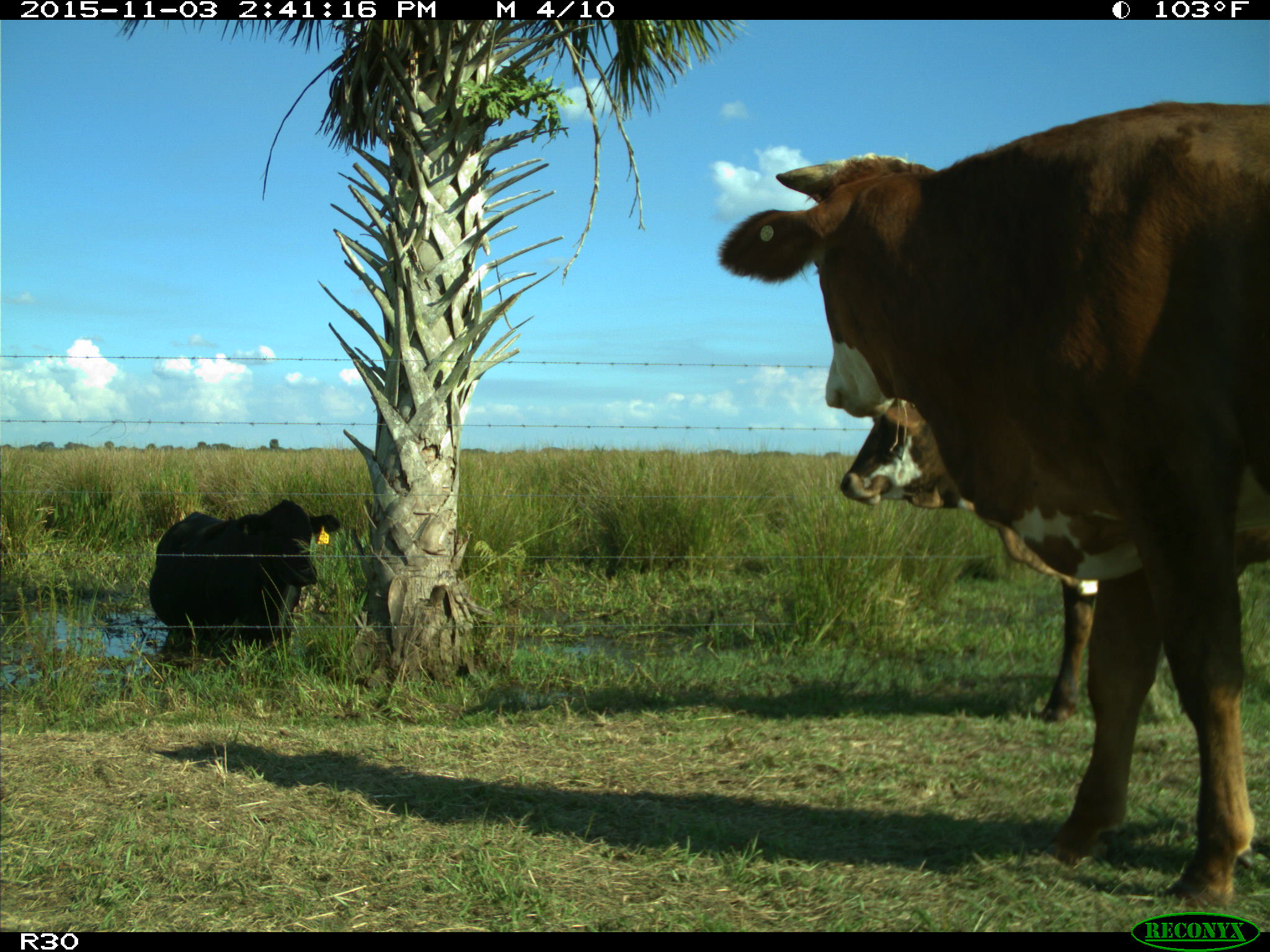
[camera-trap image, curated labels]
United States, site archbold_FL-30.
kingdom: Animalia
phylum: Chordata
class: Mammalia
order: Artiodactyla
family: Bovidae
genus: Bos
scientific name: Bos taurus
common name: domestic cow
Bos taurus (domestic cow).